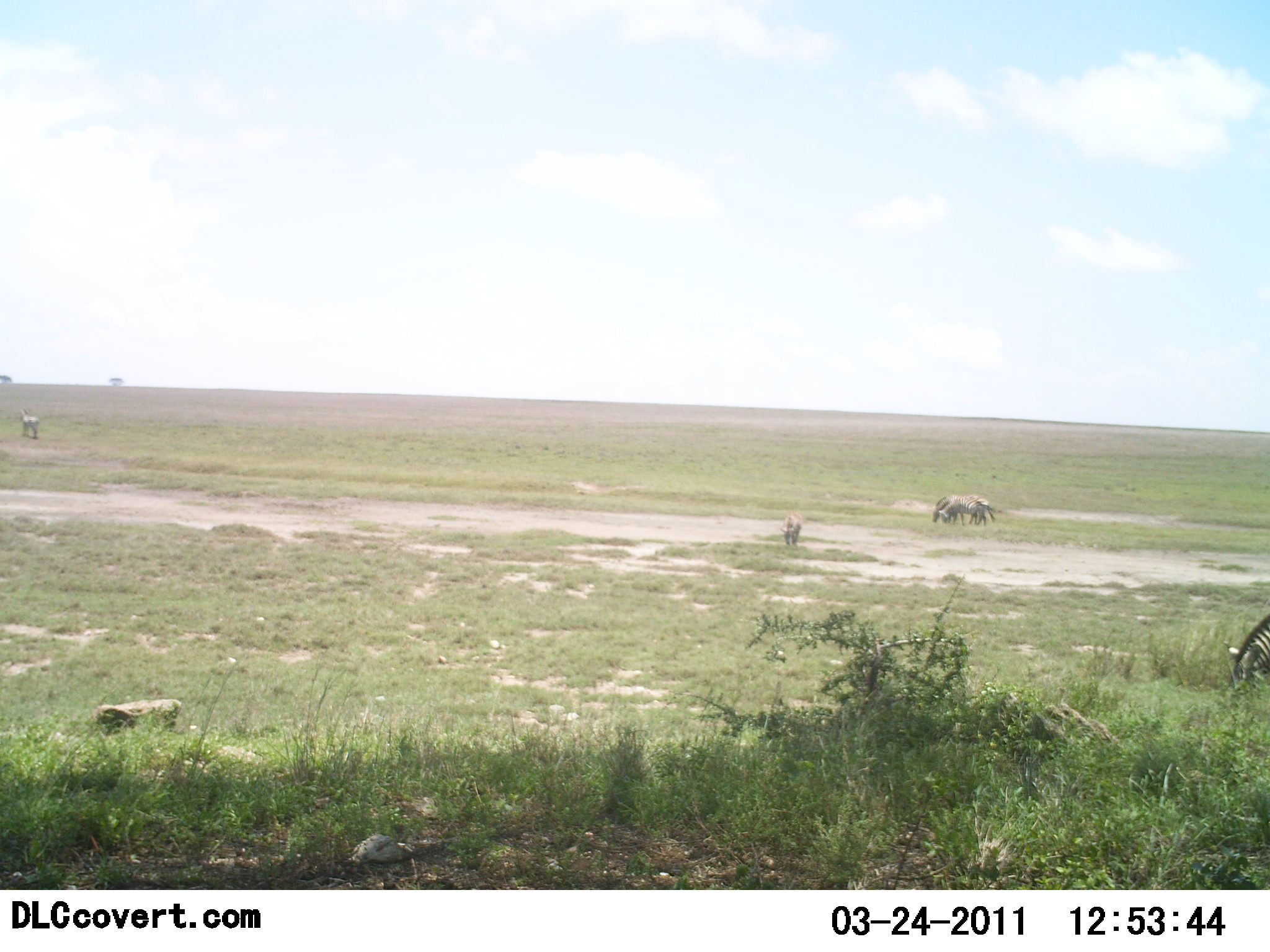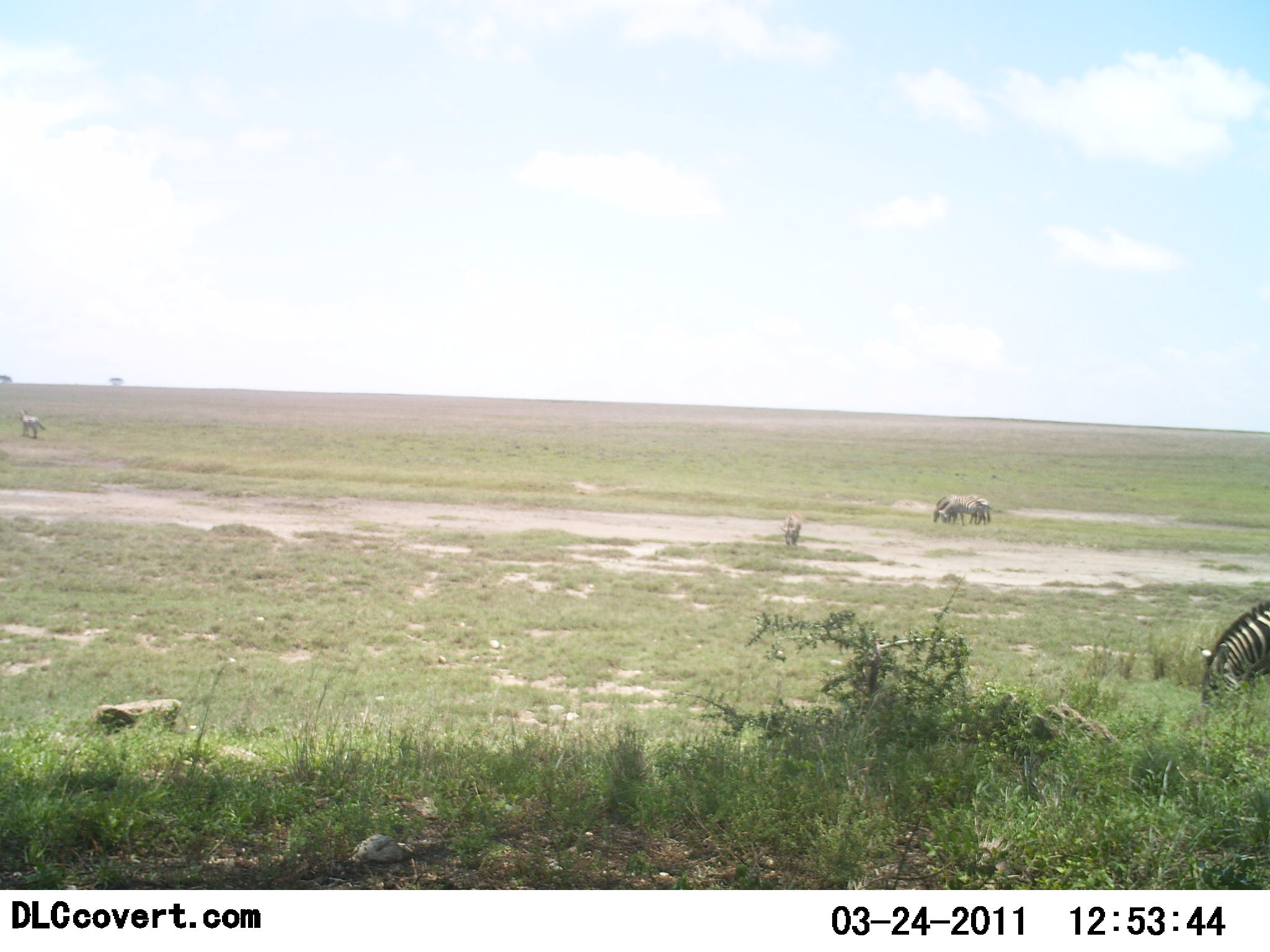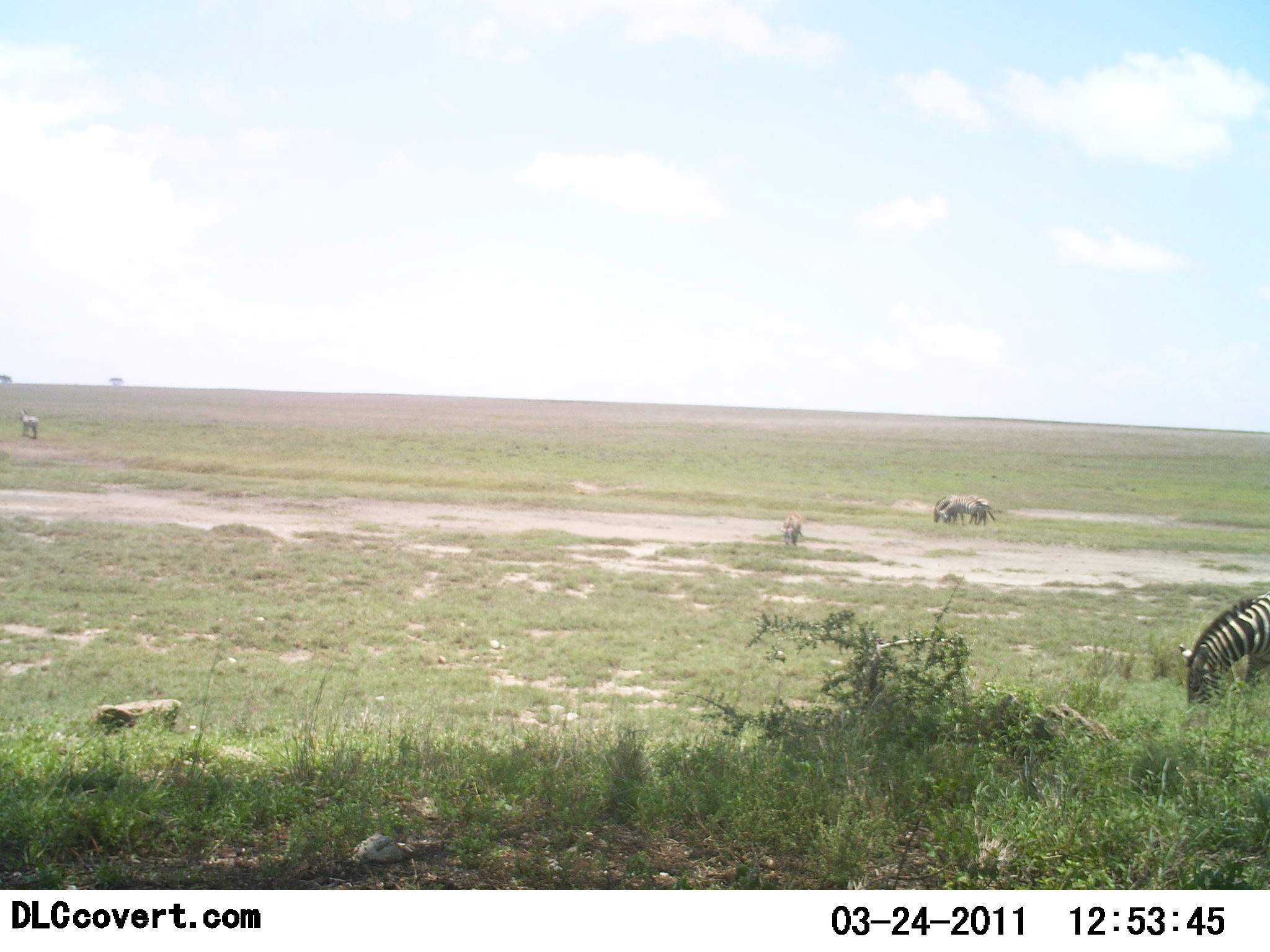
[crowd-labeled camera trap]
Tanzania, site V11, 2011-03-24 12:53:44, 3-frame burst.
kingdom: Animalia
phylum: Chordata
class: Mammalia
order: Perissodactyla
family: Equidae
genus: Equus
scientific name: Equus quagga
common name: plains zebra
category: zebra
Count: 3.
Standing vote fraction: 46%.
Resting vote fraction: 15%.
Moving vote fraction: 31%.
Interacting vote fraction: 8%.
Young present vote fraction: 0%.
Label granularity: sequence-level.